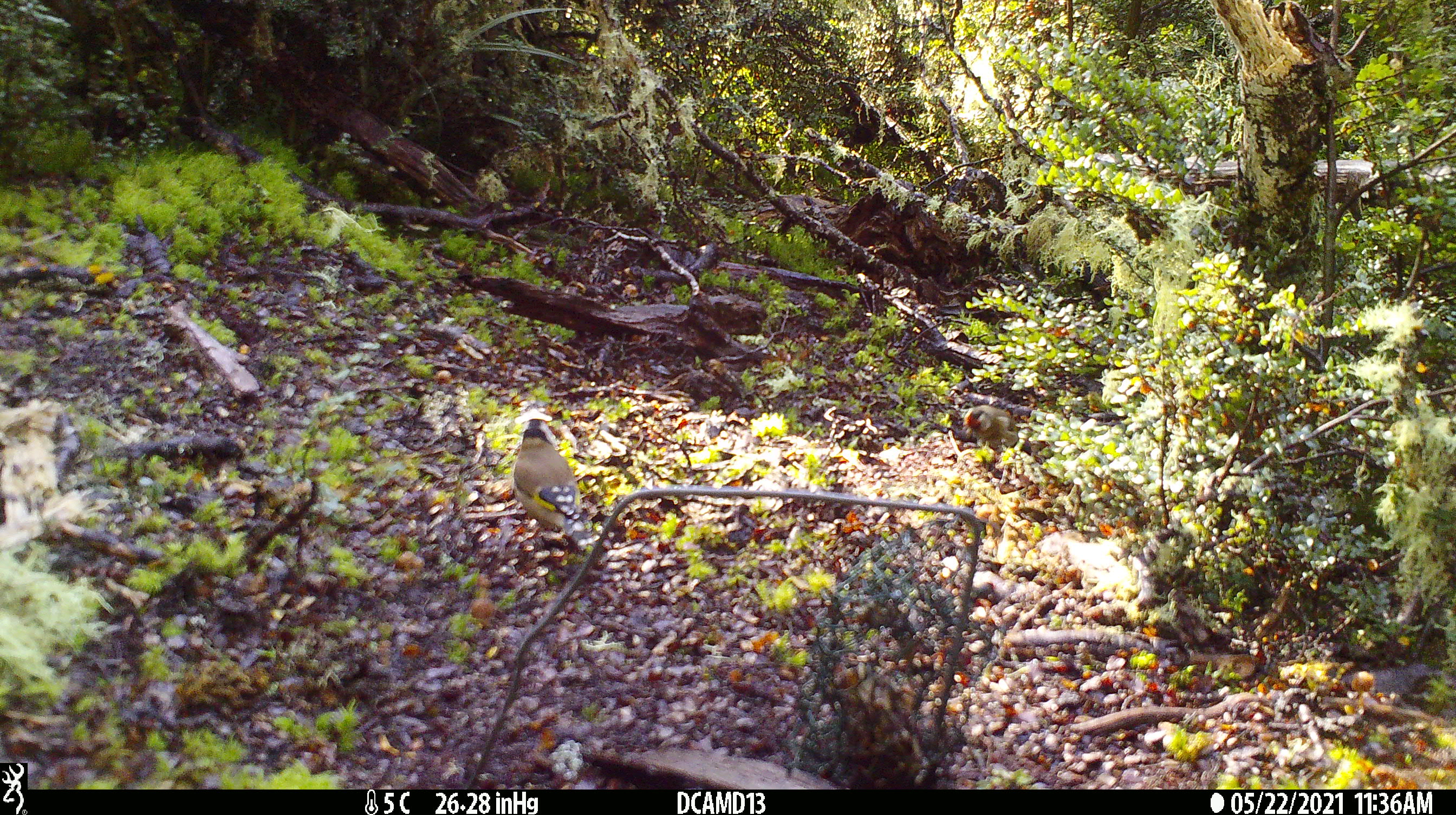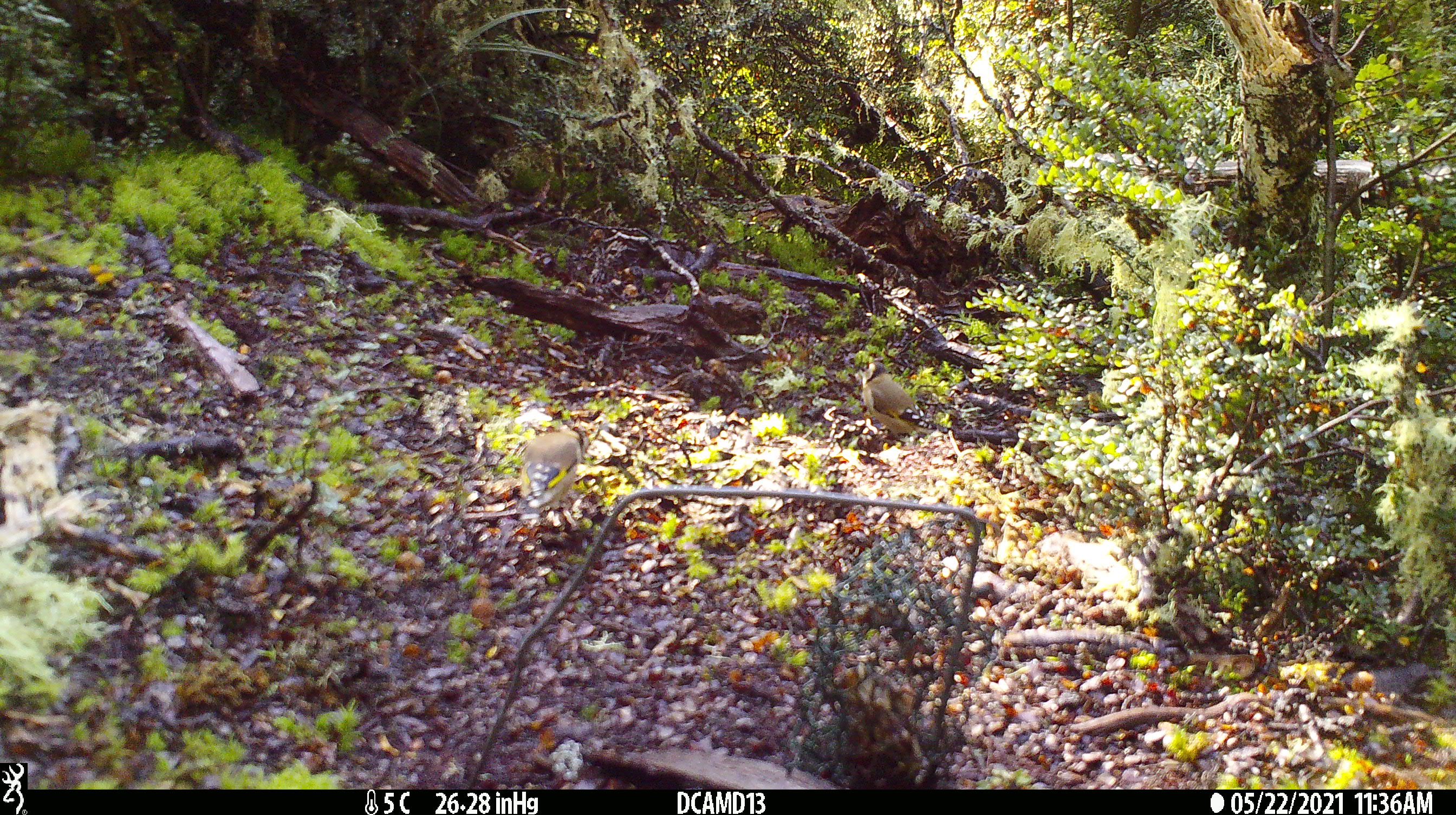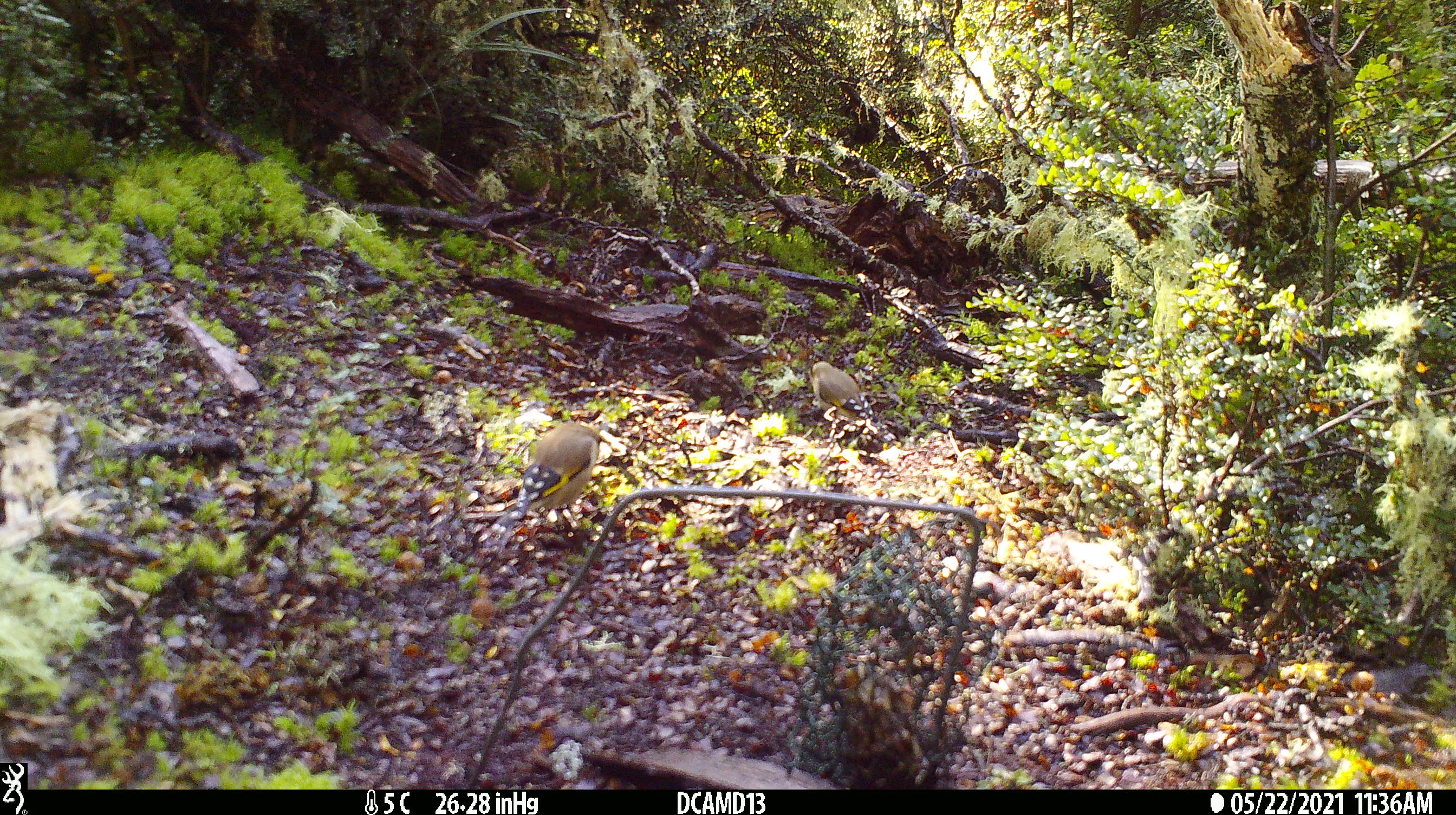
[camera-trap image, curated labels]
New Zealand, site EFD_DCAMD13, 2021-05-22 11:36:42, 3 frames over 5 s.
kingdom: Animalia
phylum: Chordata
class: Aves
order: Passeriformes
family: Fringillidae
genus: Carduelis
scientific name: Carduelis carduelis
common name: european goldfinch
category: goldfinch